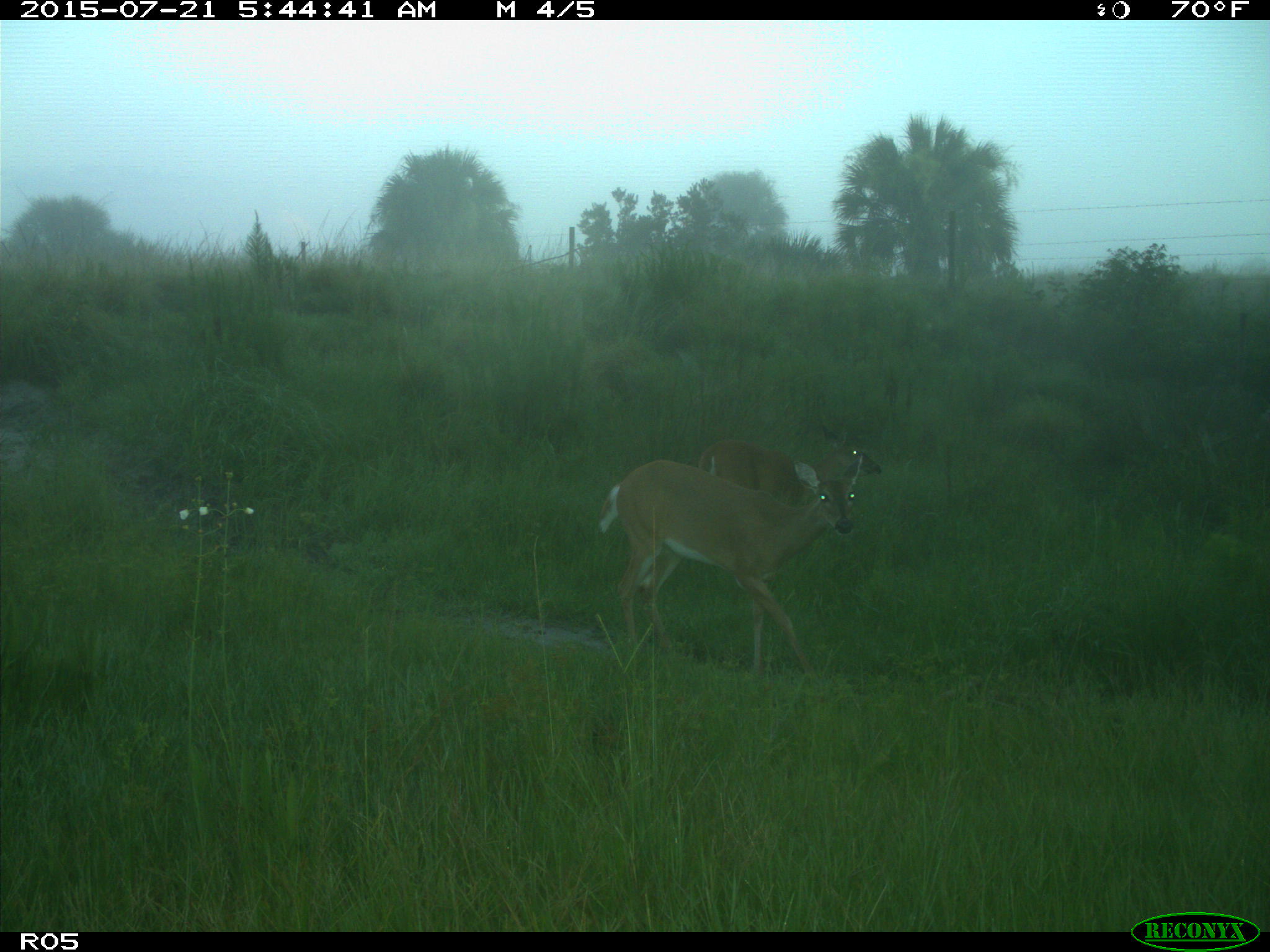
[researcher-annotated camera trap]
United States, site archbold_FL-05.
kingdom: Animalia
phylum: Chordata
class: Mammalia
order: Artiodactyla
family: Cervidae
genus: Odocoileus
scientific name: Odocoileus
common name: deer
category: unidentified deer